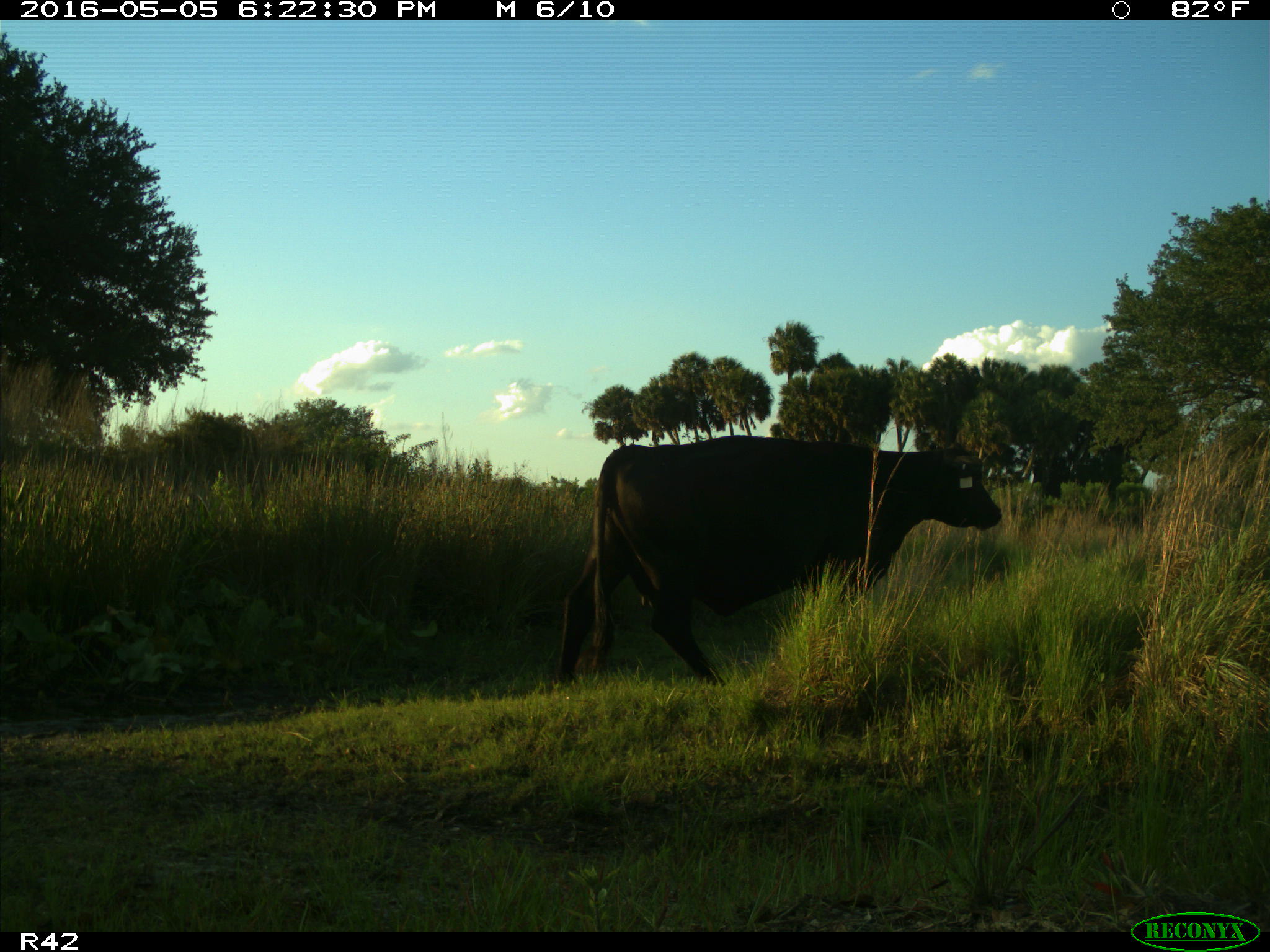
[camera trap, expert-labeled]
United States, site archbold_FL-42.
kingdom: Animalia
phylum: Chordata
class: Mammalia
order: Artiodactyla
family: Bovidae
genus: Bos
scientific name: Bos taurus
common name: domestic cow